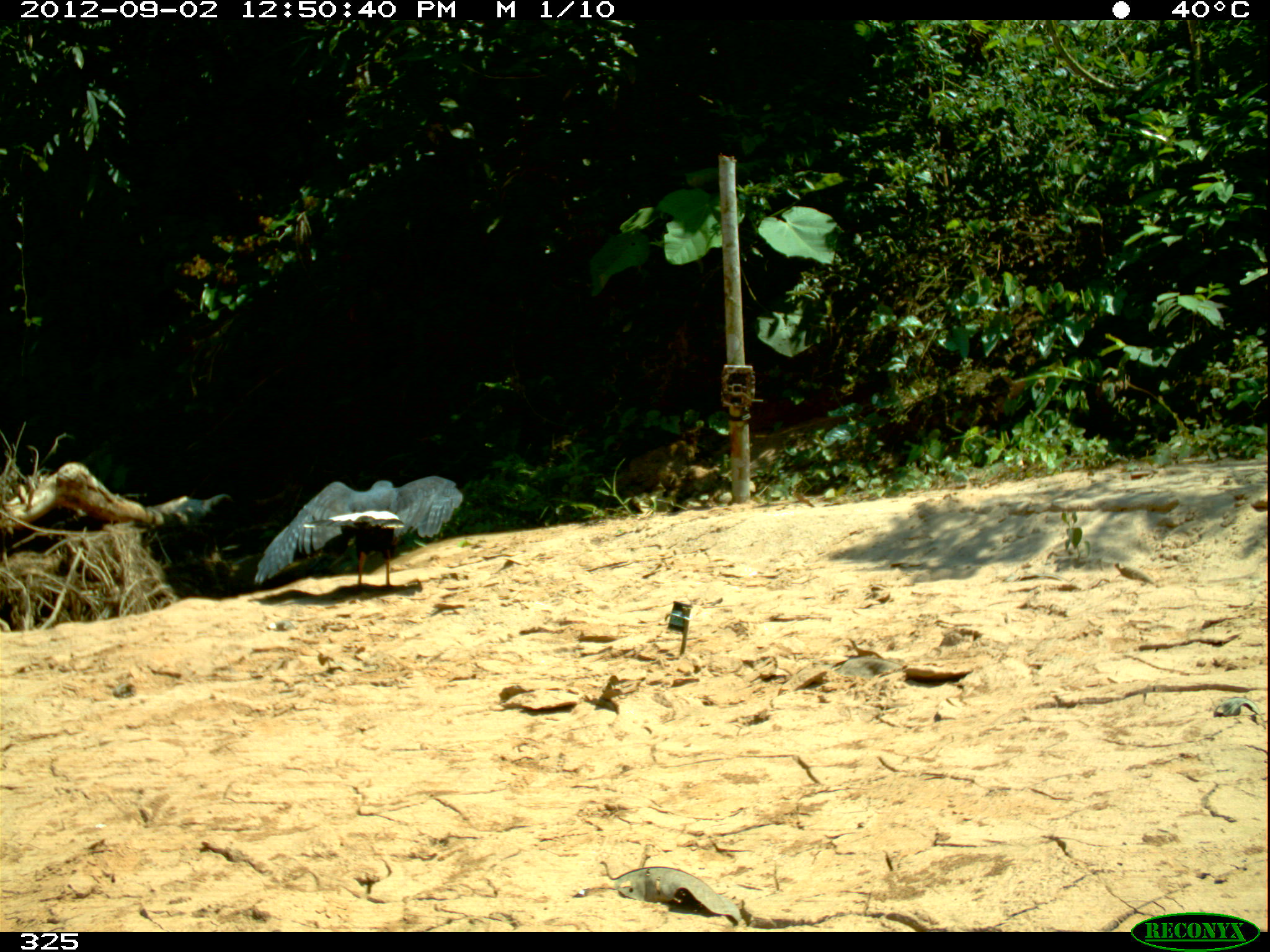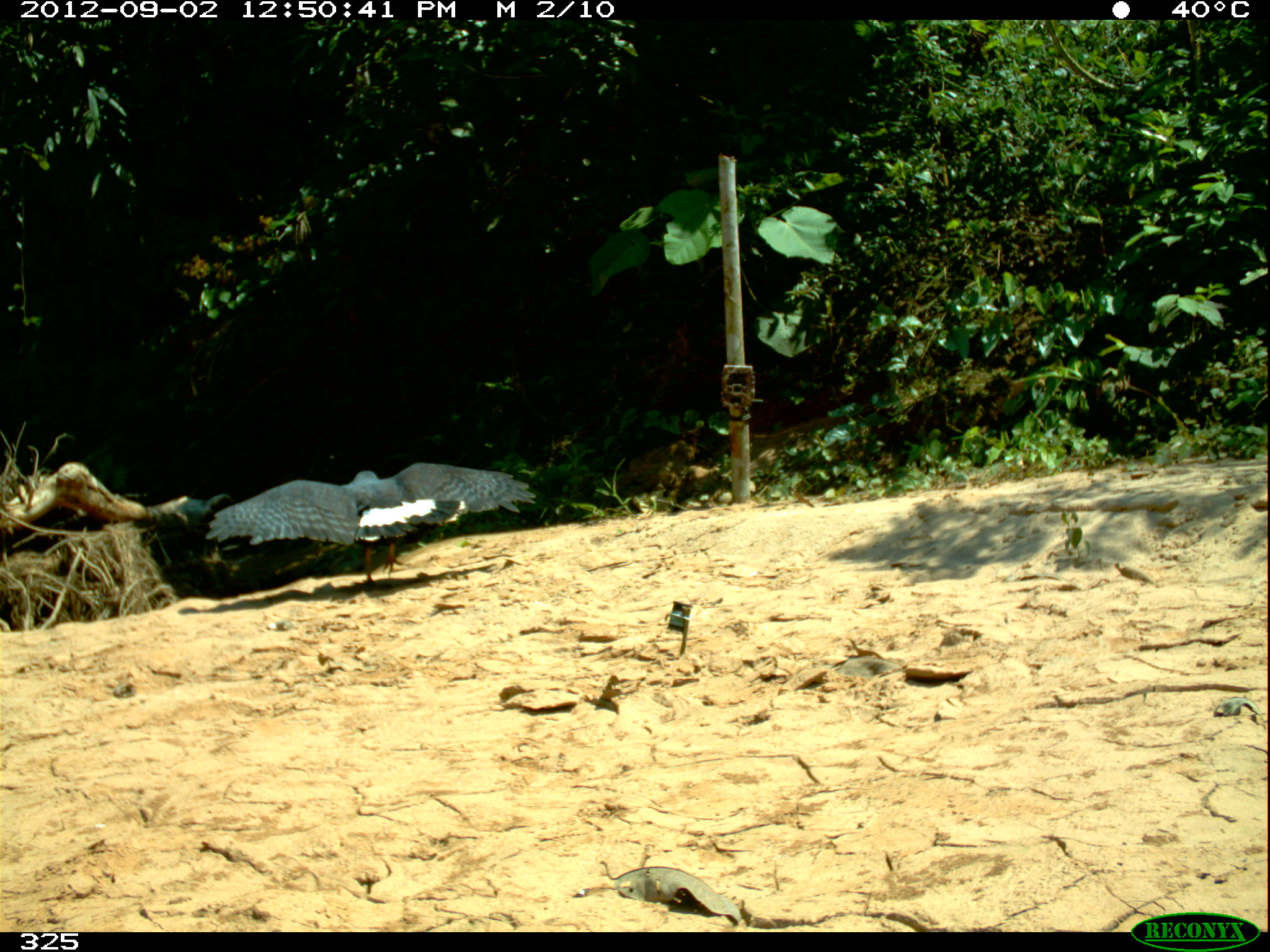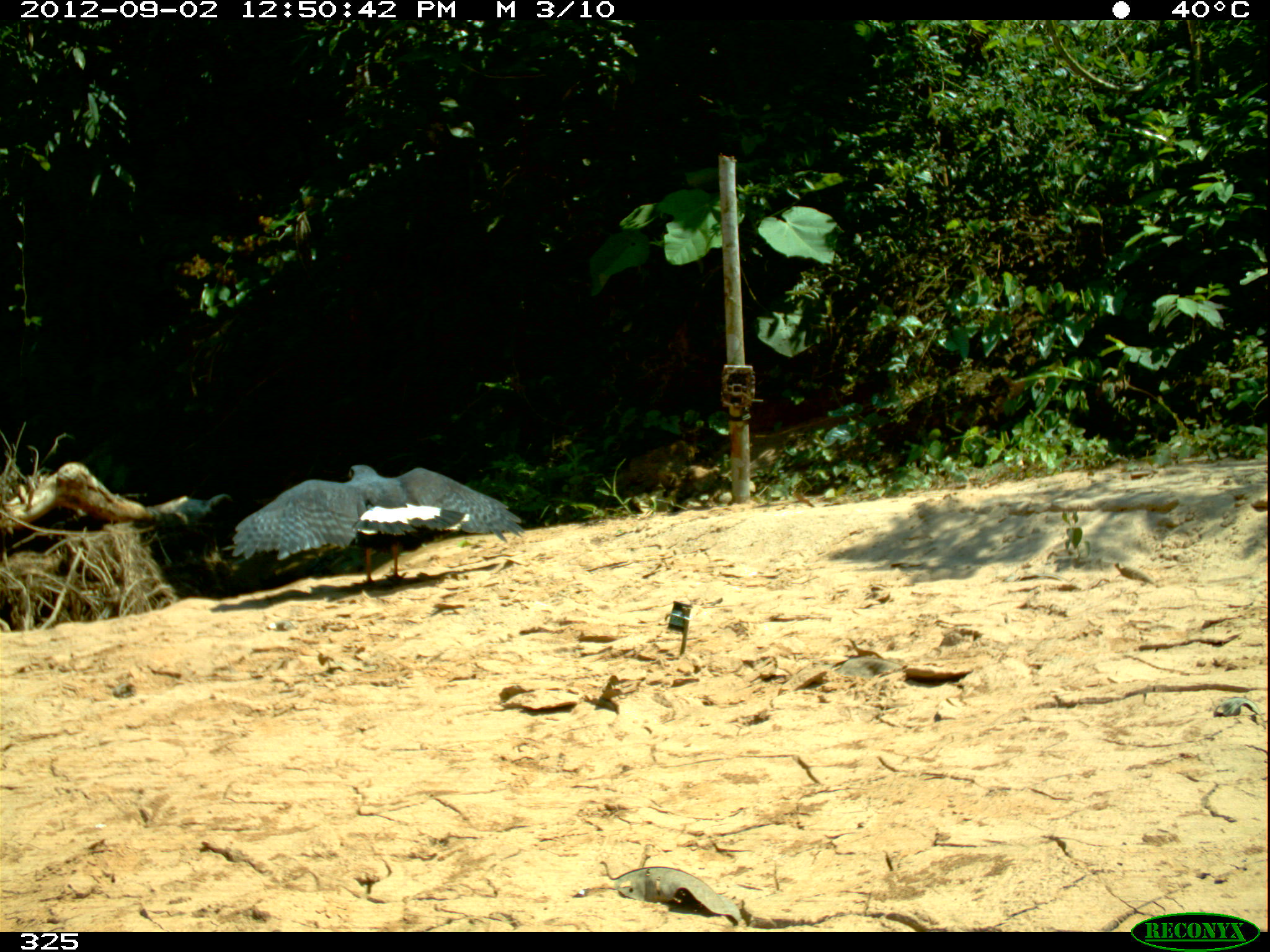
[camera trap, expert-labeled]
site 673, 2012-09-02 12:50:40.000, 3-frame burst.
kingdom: Animalia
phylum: Chordata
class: Aves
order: Accipitriformes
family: Accipitridae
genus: Buteogallus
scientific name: Buteogallus urubitinga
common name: great black hawk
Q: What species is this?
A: Buteogallus urubitinga (great black hawk).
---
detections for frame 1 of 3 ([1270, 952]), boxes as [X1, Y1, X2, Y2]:
buteogallus urubitinga: [252, 474, 464, 593]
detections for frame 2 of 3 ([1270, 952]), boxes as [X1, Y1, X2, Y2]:
buteogallus urubitinga: [203, 462, 536, 589]